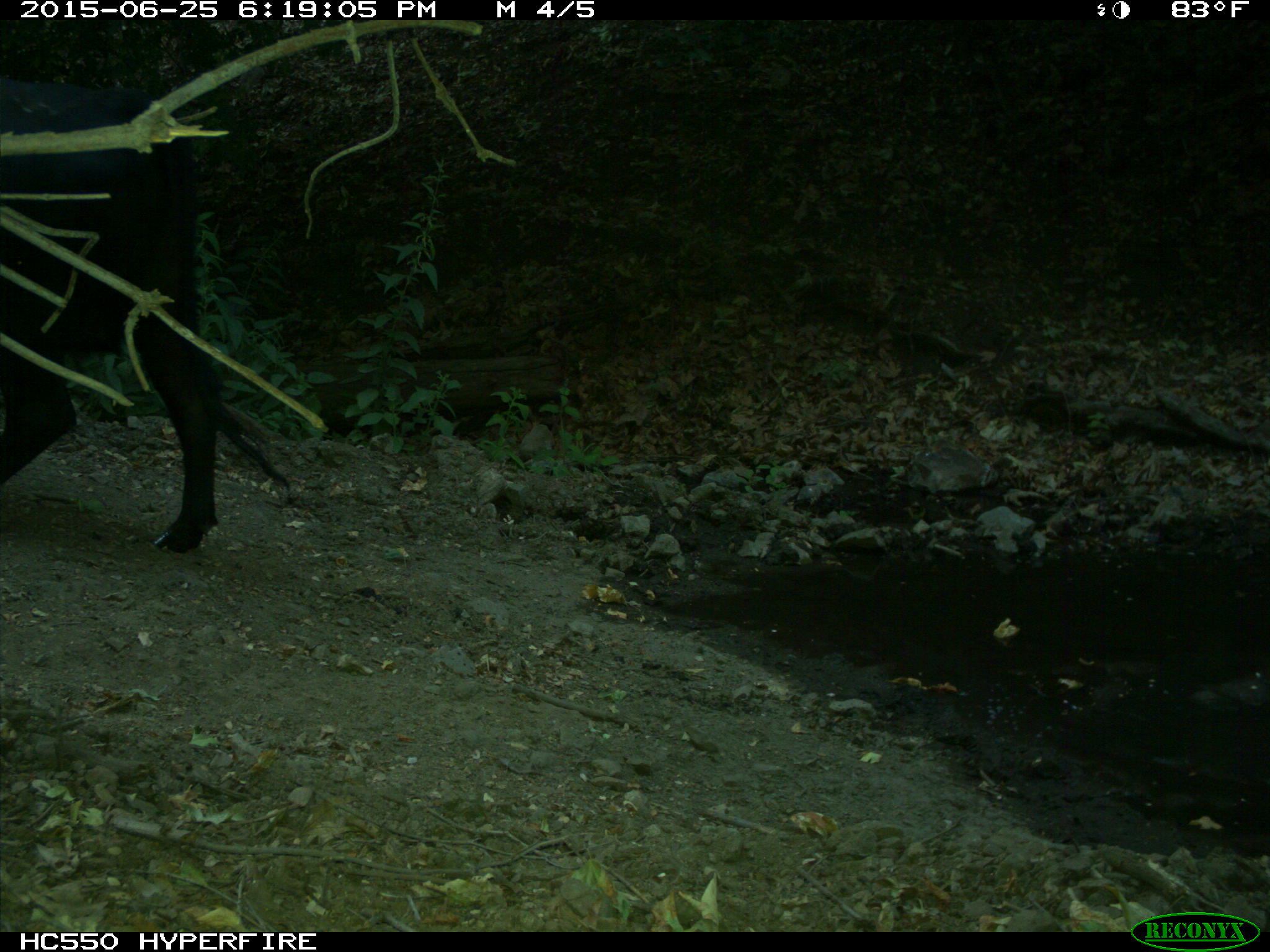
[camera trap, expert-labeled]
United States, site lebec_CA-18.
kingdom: Animalia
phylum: Chordata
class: Mammalia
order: Artiodactyla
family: Bovidae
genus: Bos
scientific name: Bos taurus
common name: domestic cow